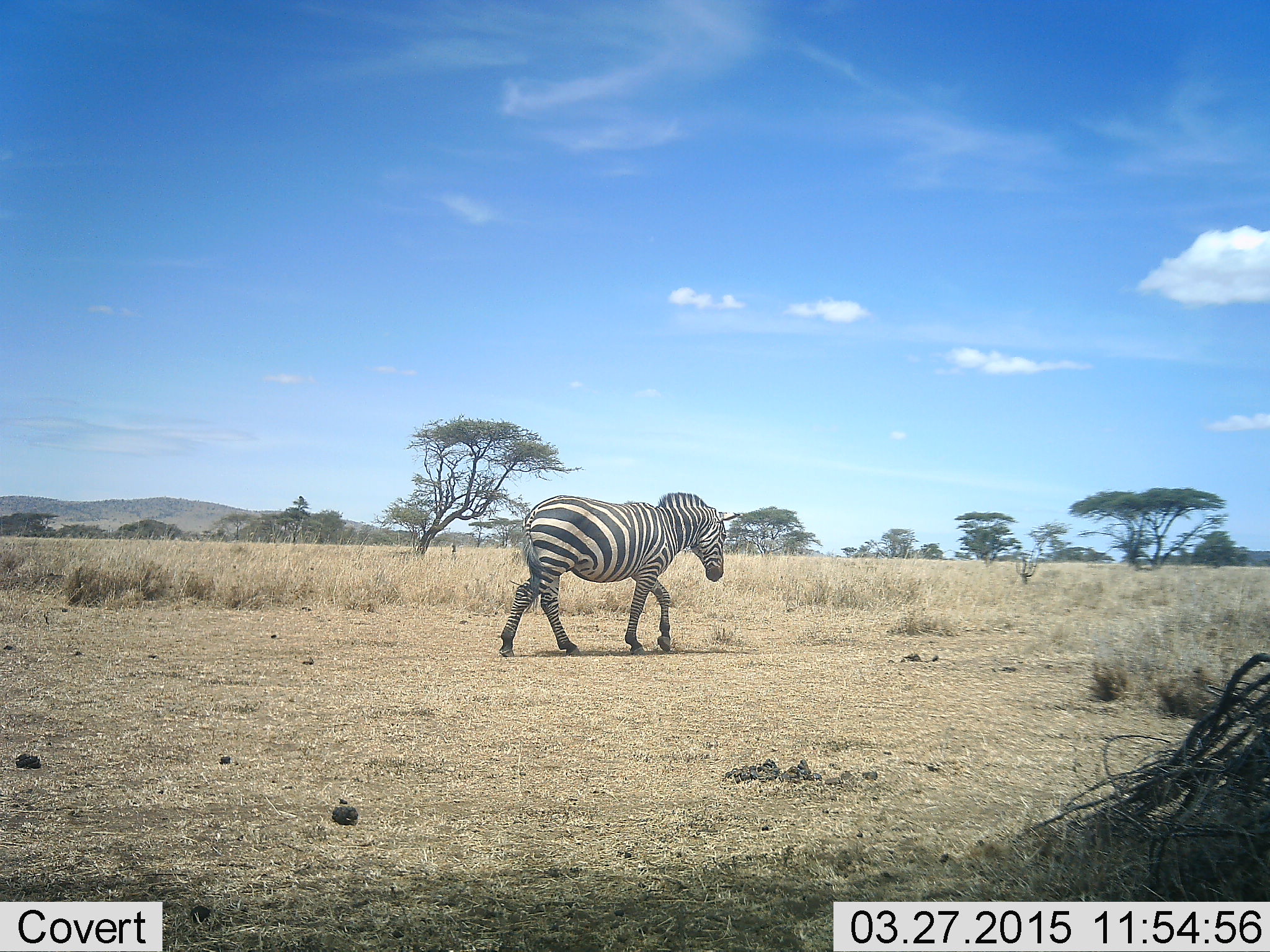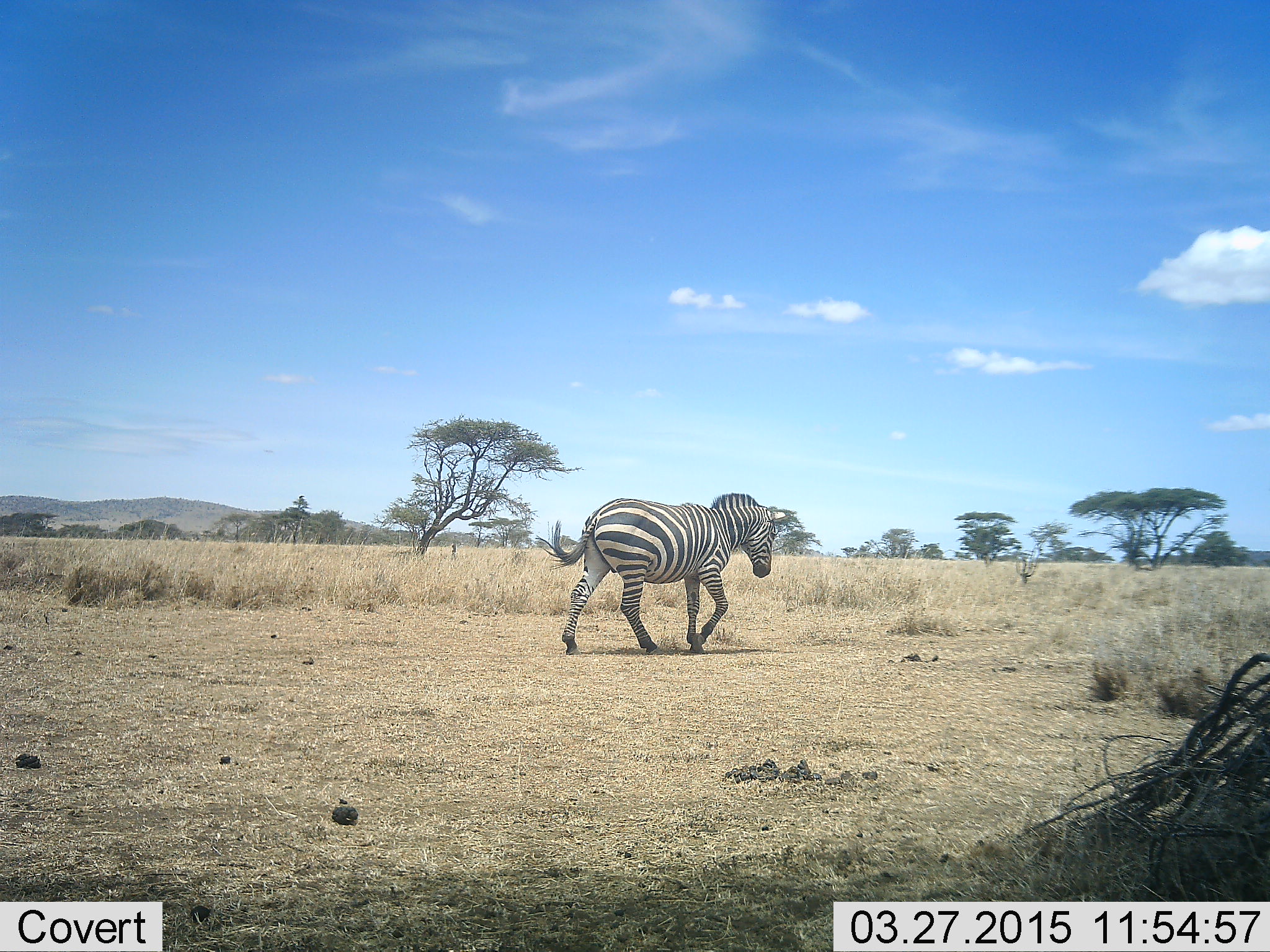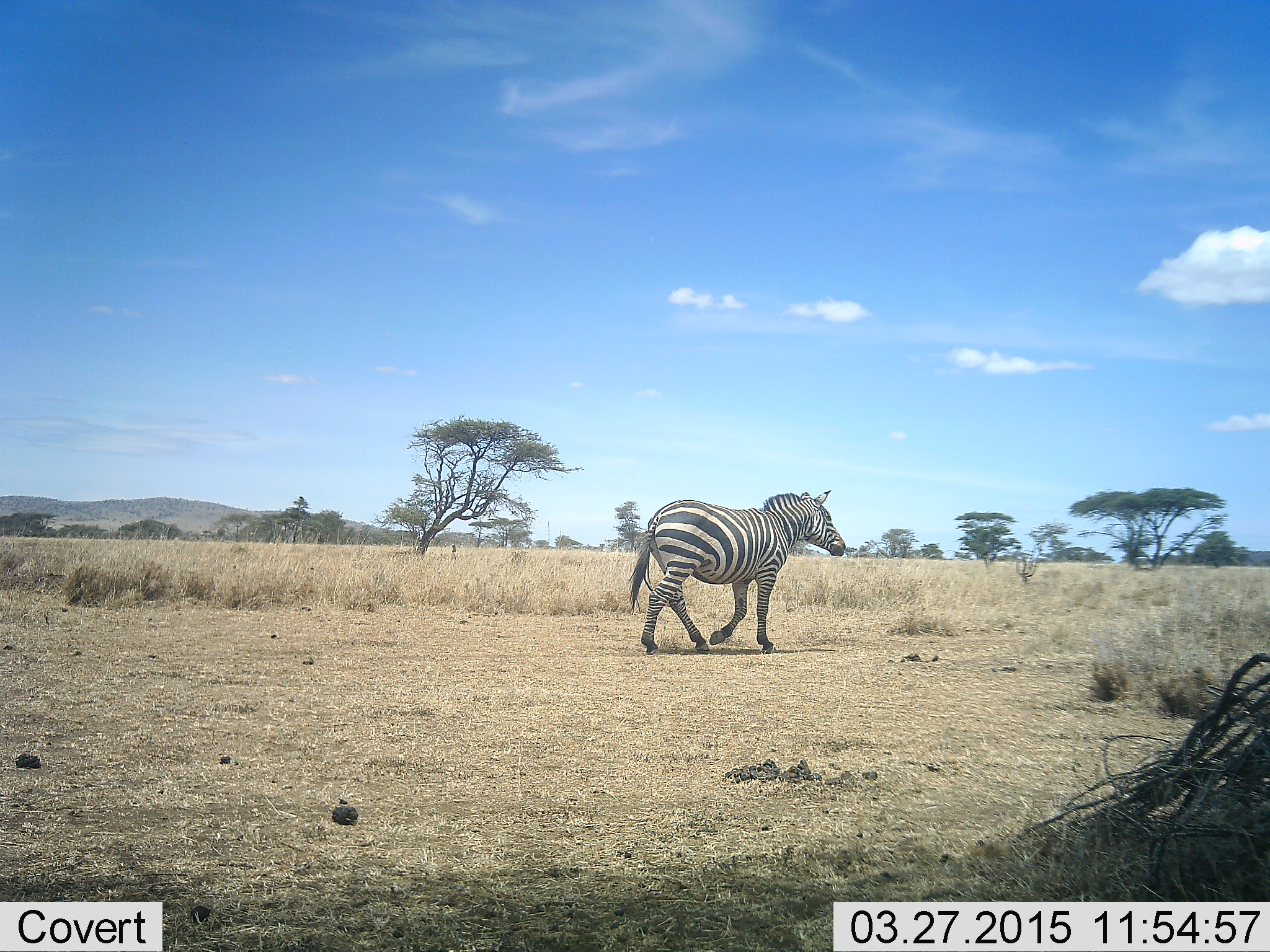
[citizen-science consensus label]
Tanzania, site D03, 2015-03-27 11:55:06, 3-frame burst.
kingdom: Animalia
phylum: Chordata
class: Mammalia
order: Perissodactyla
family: Equidae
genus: Equus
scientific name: Equus quagga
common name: plains zebra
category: zebra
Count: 1.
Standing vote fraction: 10%.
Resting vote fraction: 0%.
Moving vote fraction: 100%.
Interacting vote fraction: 0%.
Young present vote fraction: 0%.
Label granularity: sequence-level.